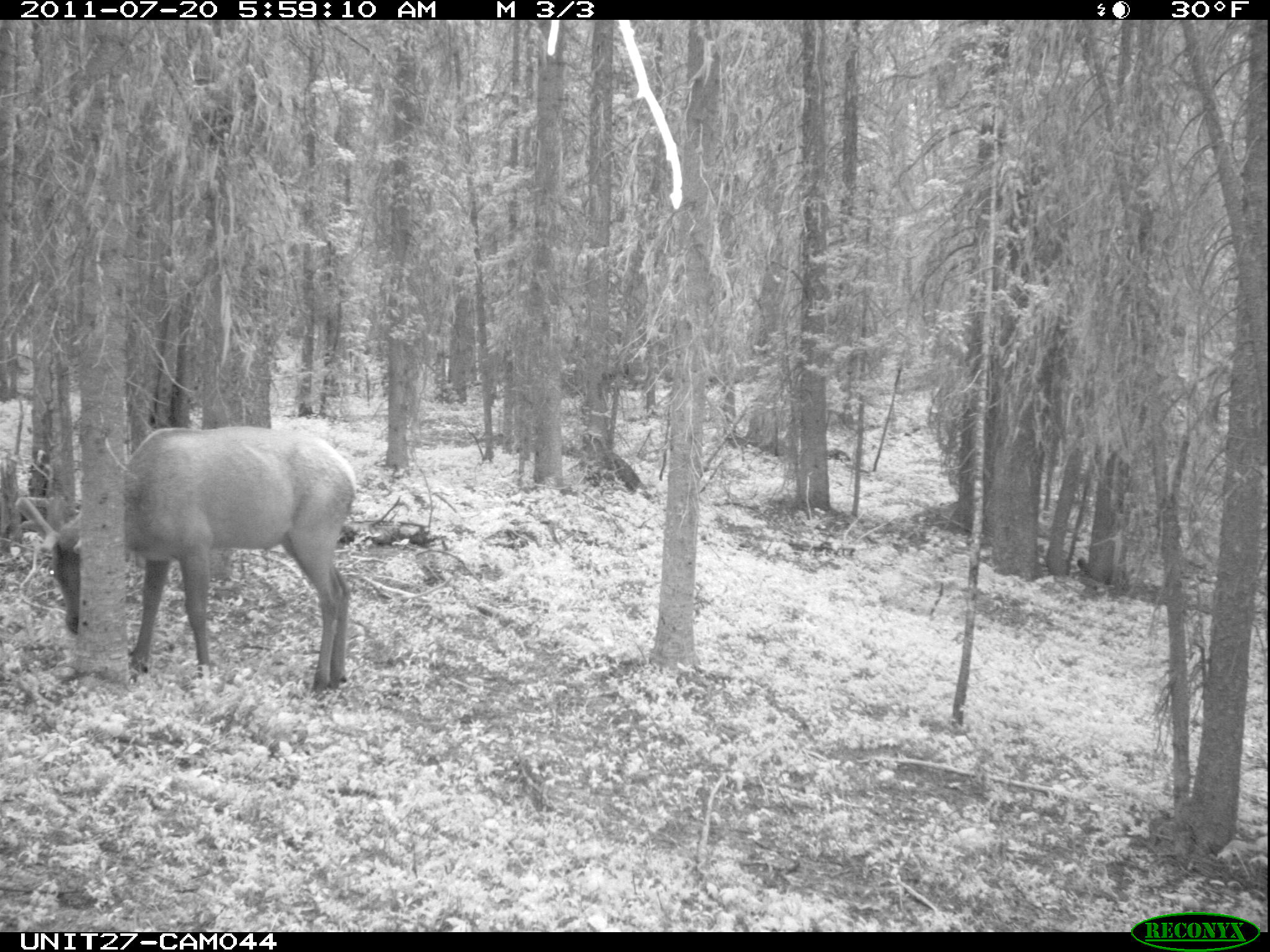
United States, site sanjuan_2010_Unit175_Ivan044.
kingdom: Animalia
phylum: Chordata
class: Mammalia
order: Artiodactyla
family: Cervidae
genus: Cervus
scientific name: Cervus elaphus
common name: red deer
Cervus elaphus (red deer).